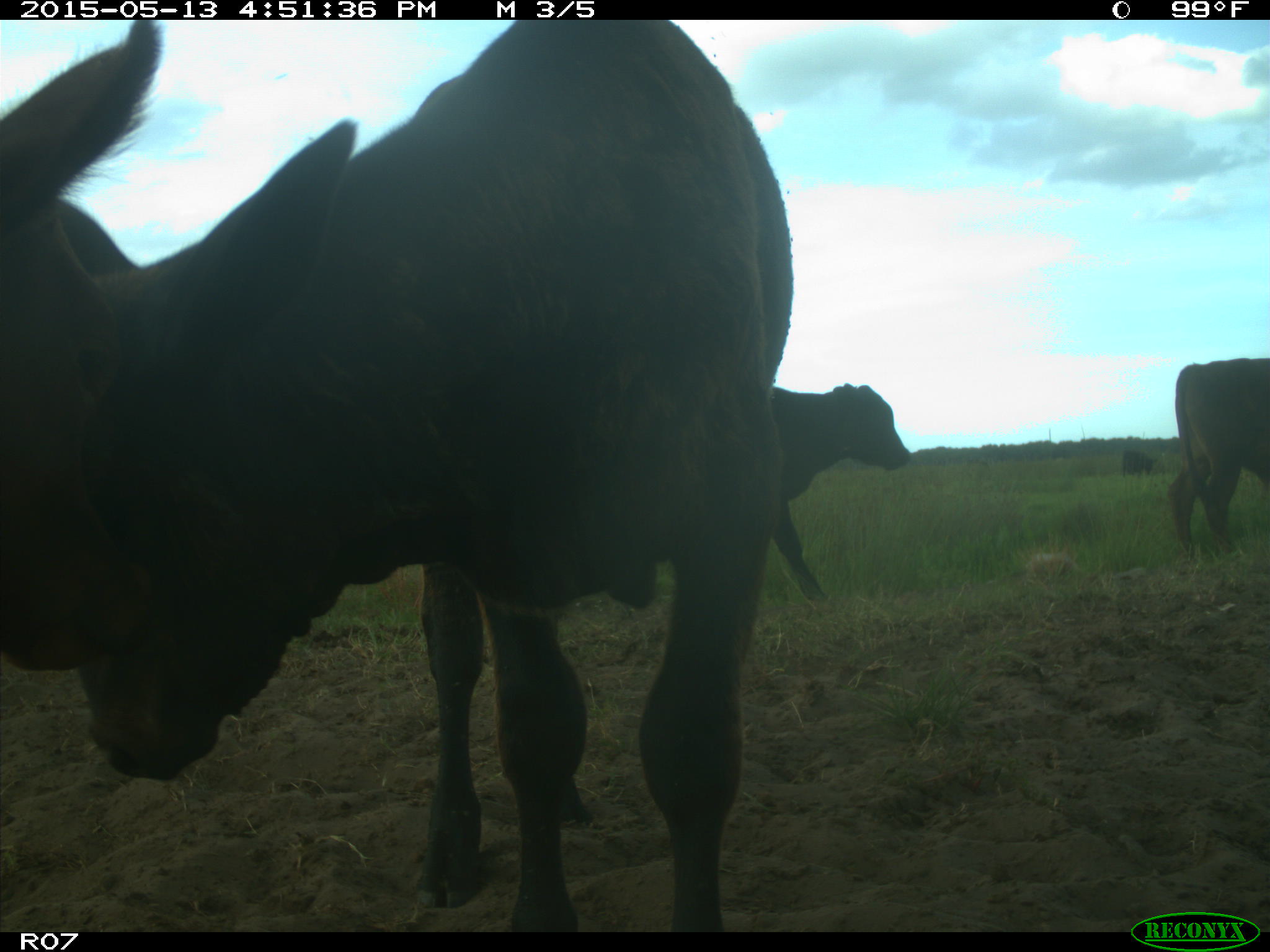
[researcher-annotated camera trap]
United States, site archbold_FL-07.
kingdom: Animalia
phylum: Chordata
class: Mammalia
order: Artiodactyla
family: Bovidae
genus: Bos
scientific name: Bos taurus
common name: domestic cow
Bos taurus (domestic cow).